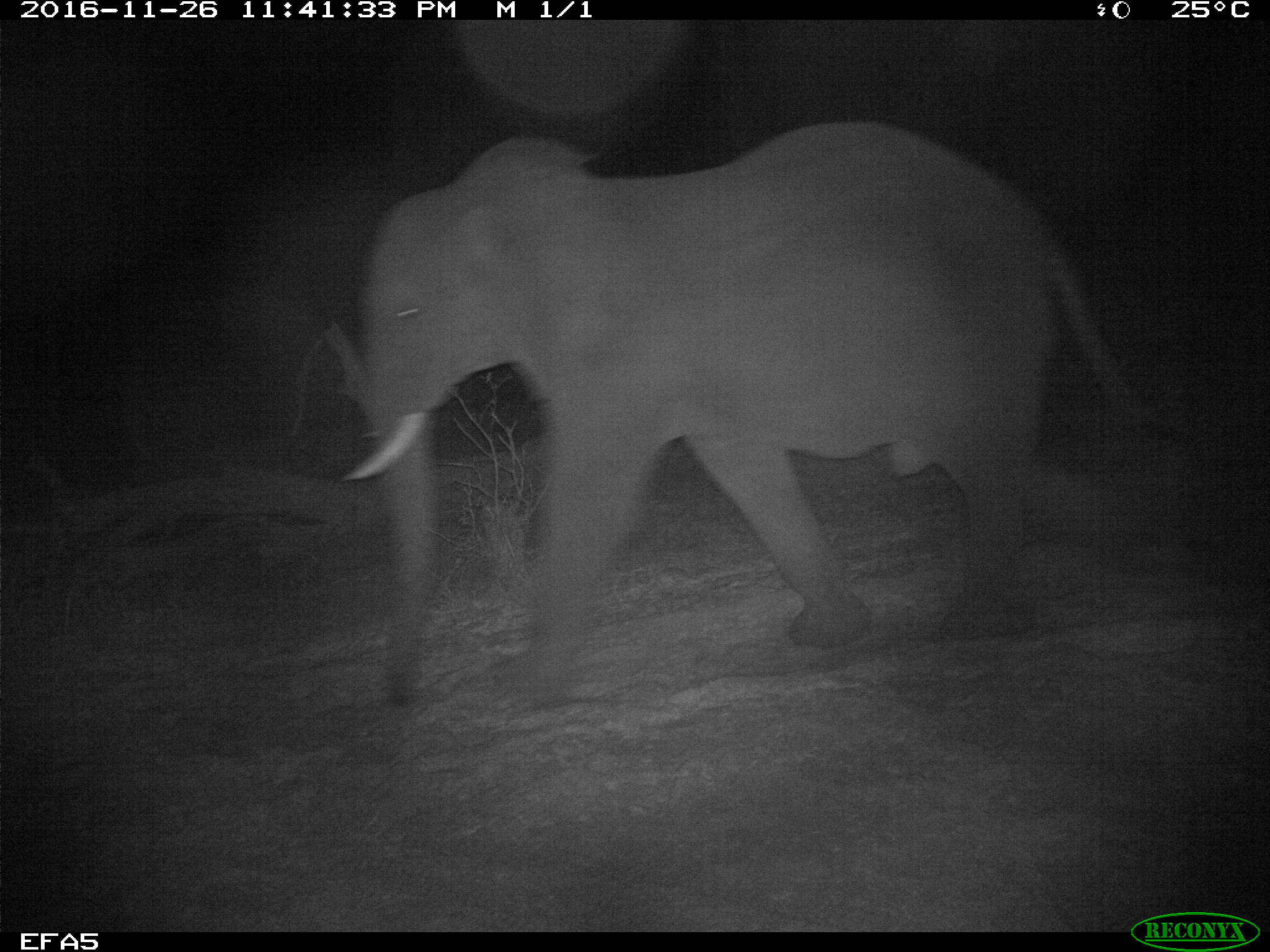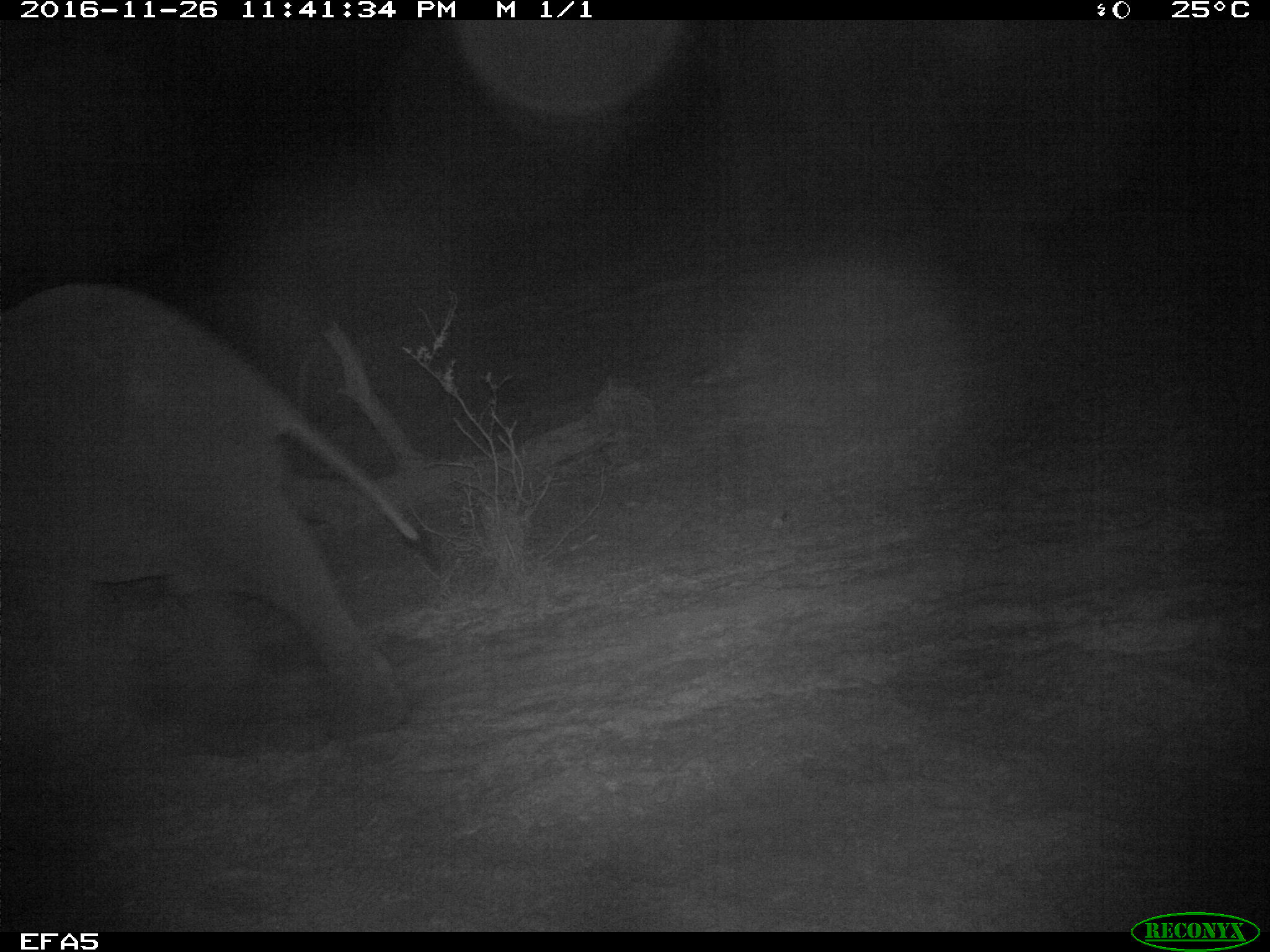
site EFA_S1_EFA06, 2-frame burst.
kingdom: Animalia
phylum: Chordata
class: Mammalia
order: Proboscidea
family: Elephantidae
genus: Loxodonta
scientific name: Loxodonta africana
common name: african bush elephant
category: elephant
Elephant (african bush elephant) (Loxodonta africana), count 1. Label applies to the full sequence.